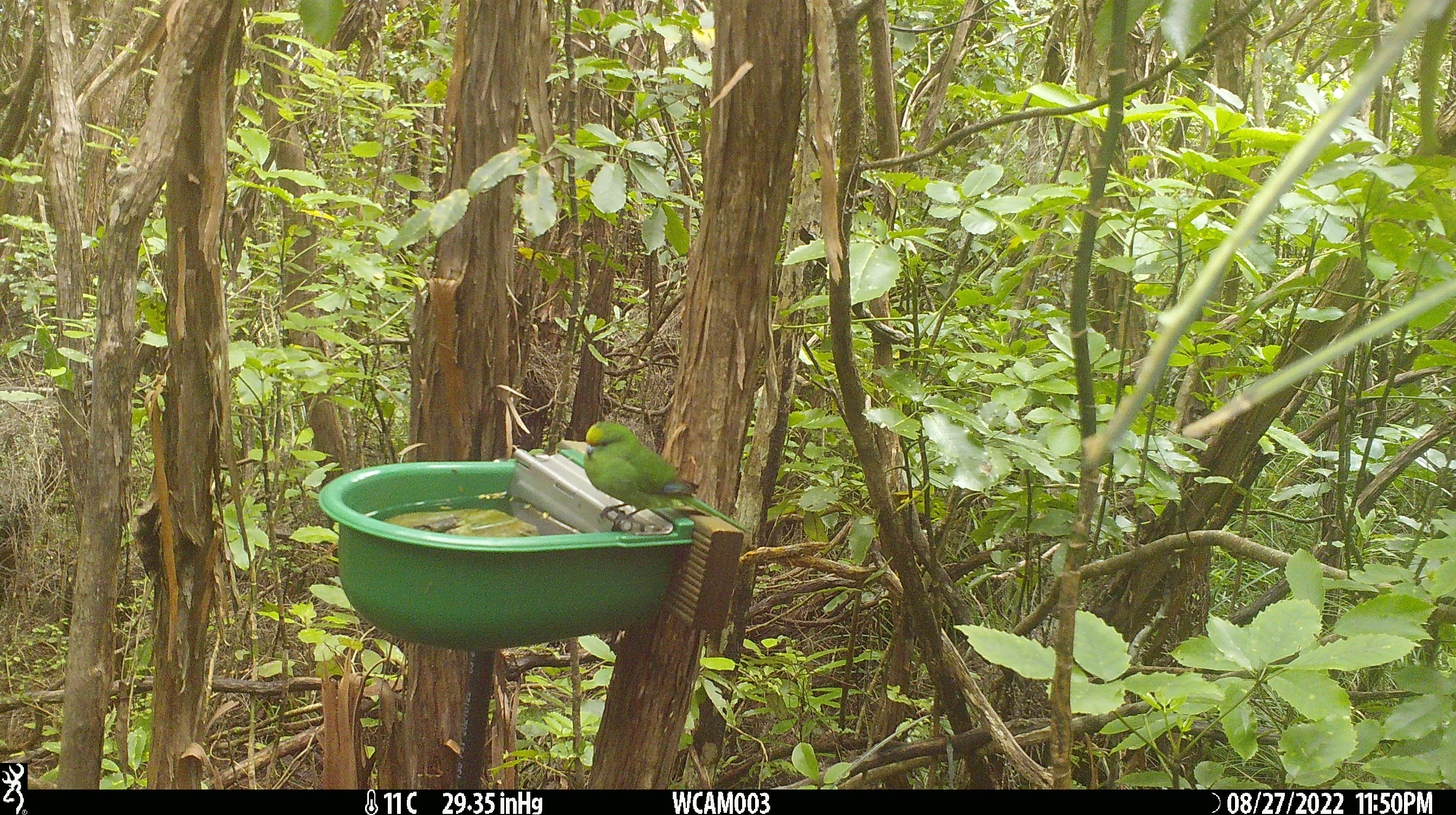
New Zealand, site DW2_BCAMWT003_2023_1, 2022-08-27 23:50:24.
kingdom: Animalia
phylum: Chordata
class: Aves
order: Psittaciformes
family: Psittaculidae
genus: Cyanoramphus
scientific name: Cyanoramphus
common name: parakeet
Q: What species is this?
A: Parakeet (Cyanoramphus).